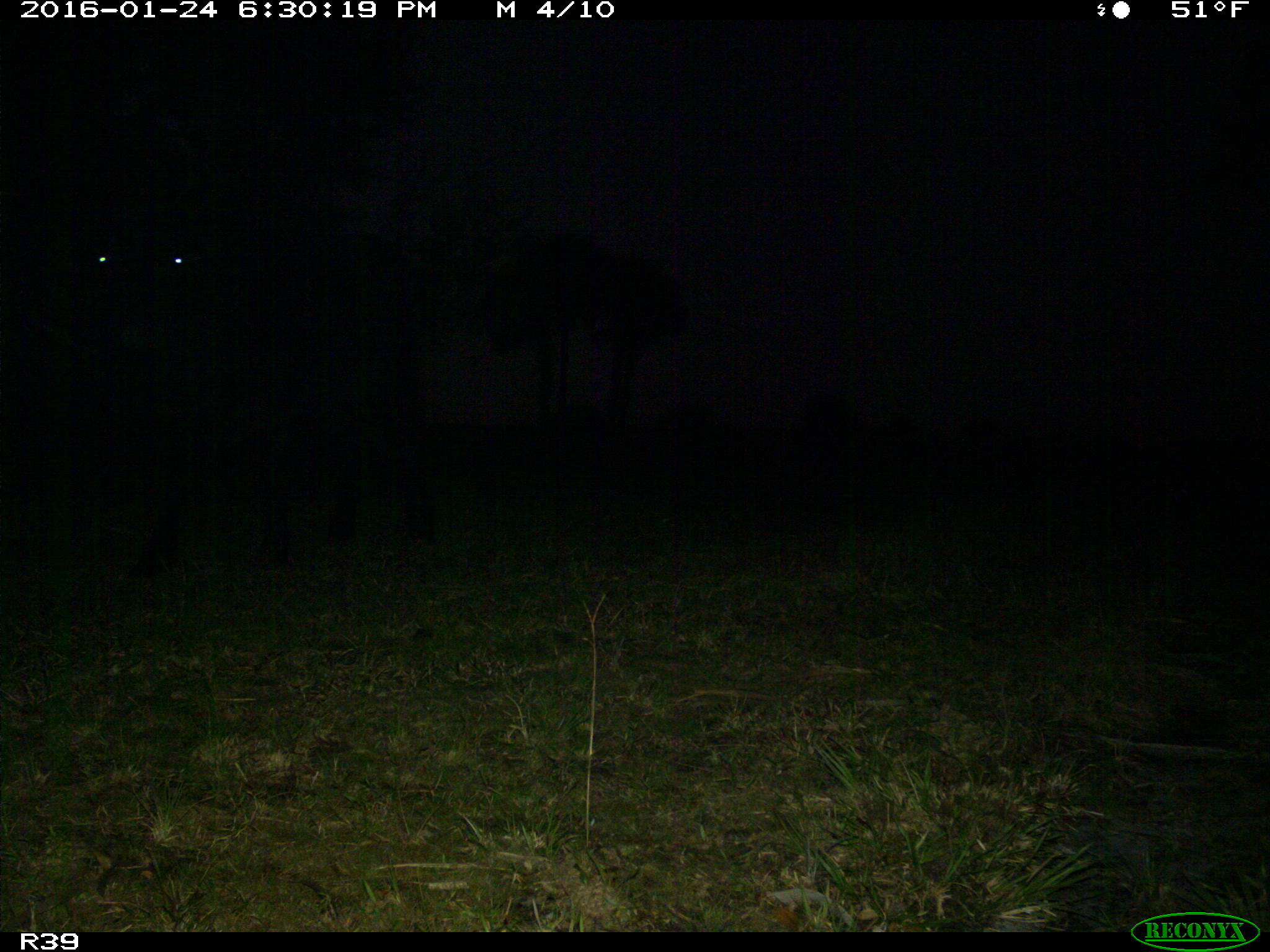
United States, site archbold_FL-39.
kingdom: Animalia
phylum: Chordata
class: Mammalia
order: Artiodactyla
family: Bovidae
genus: Bos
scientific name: Bos taurus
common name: domestic cow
Bos taurus (domestic cow).